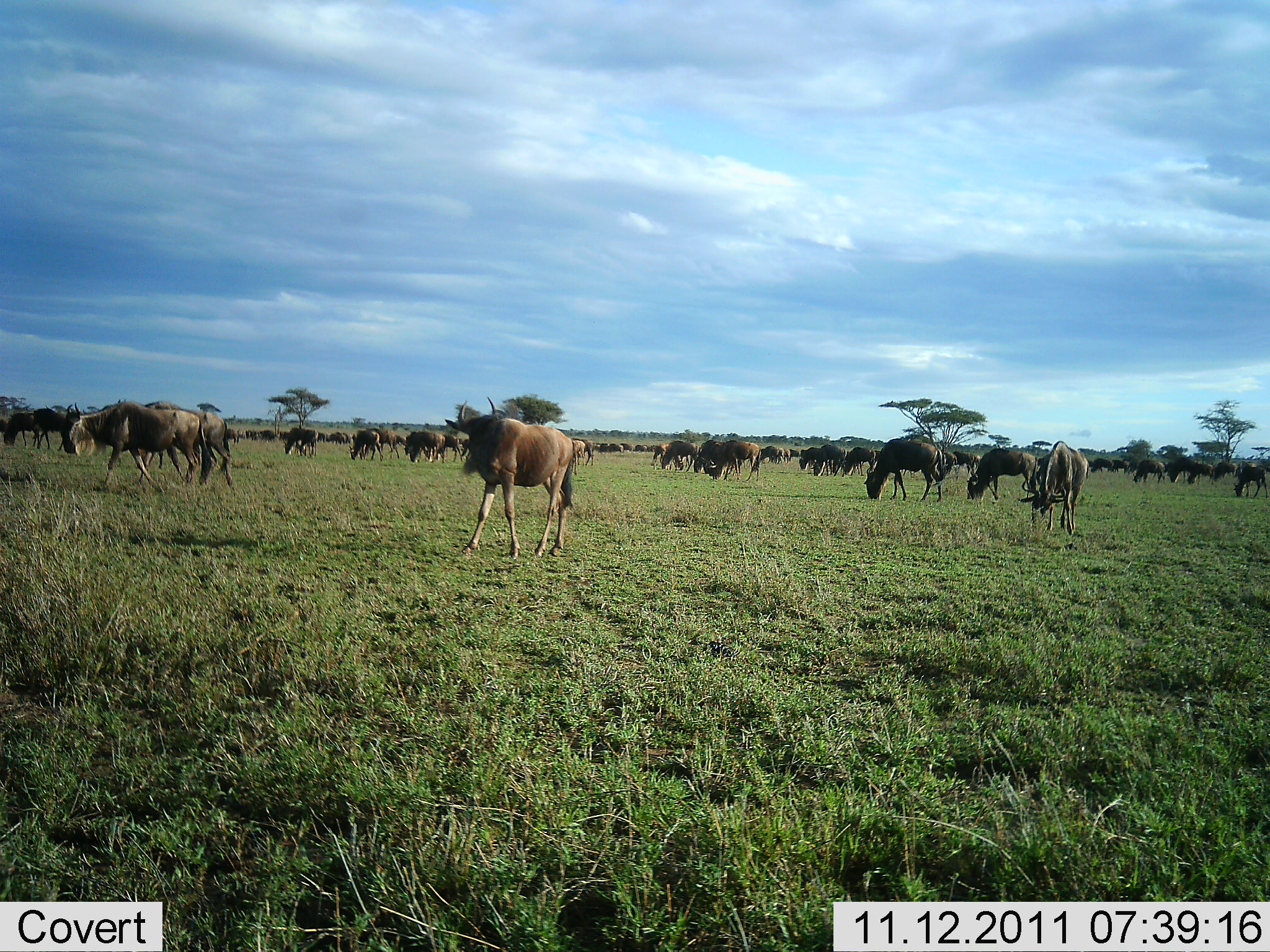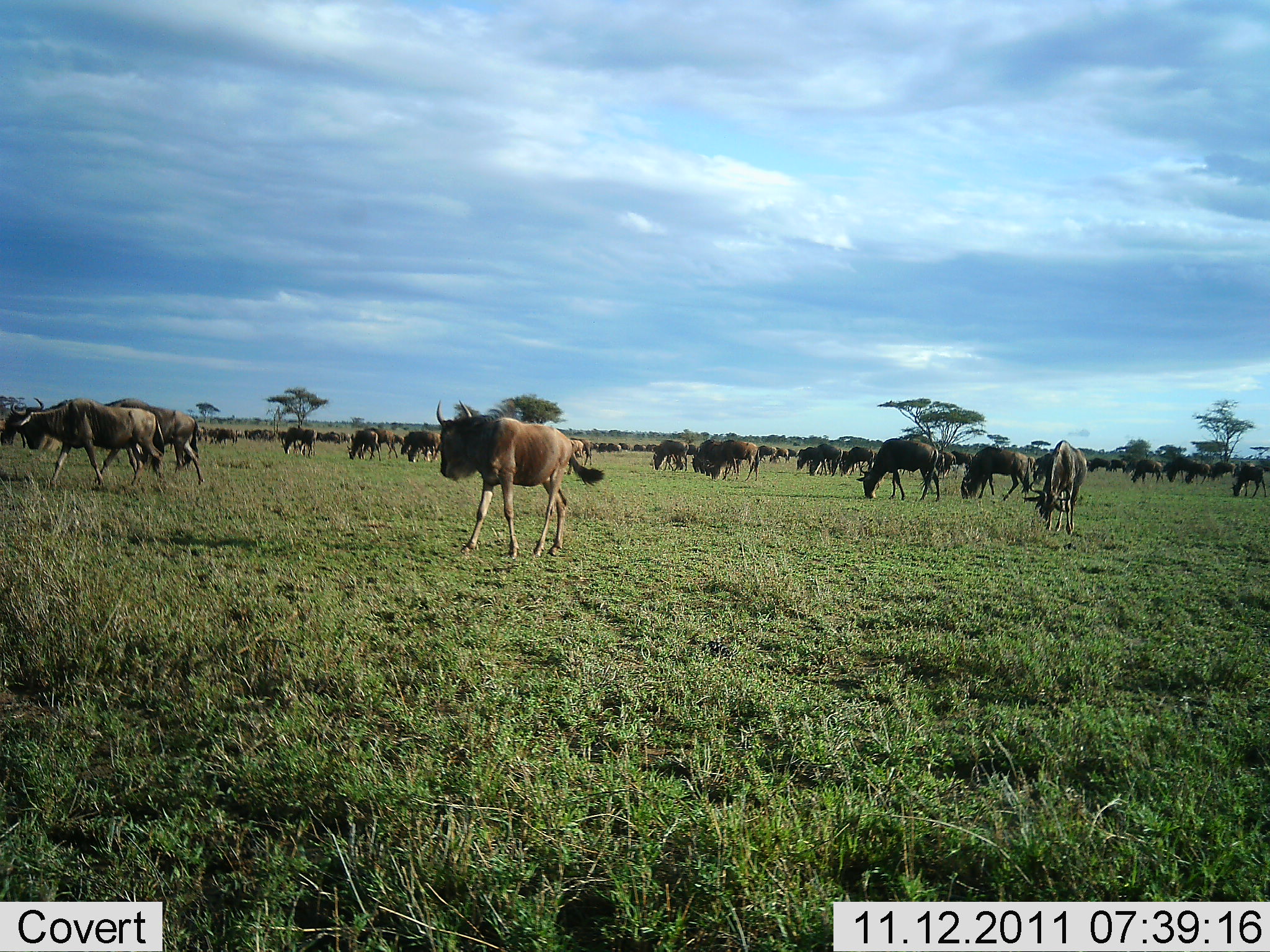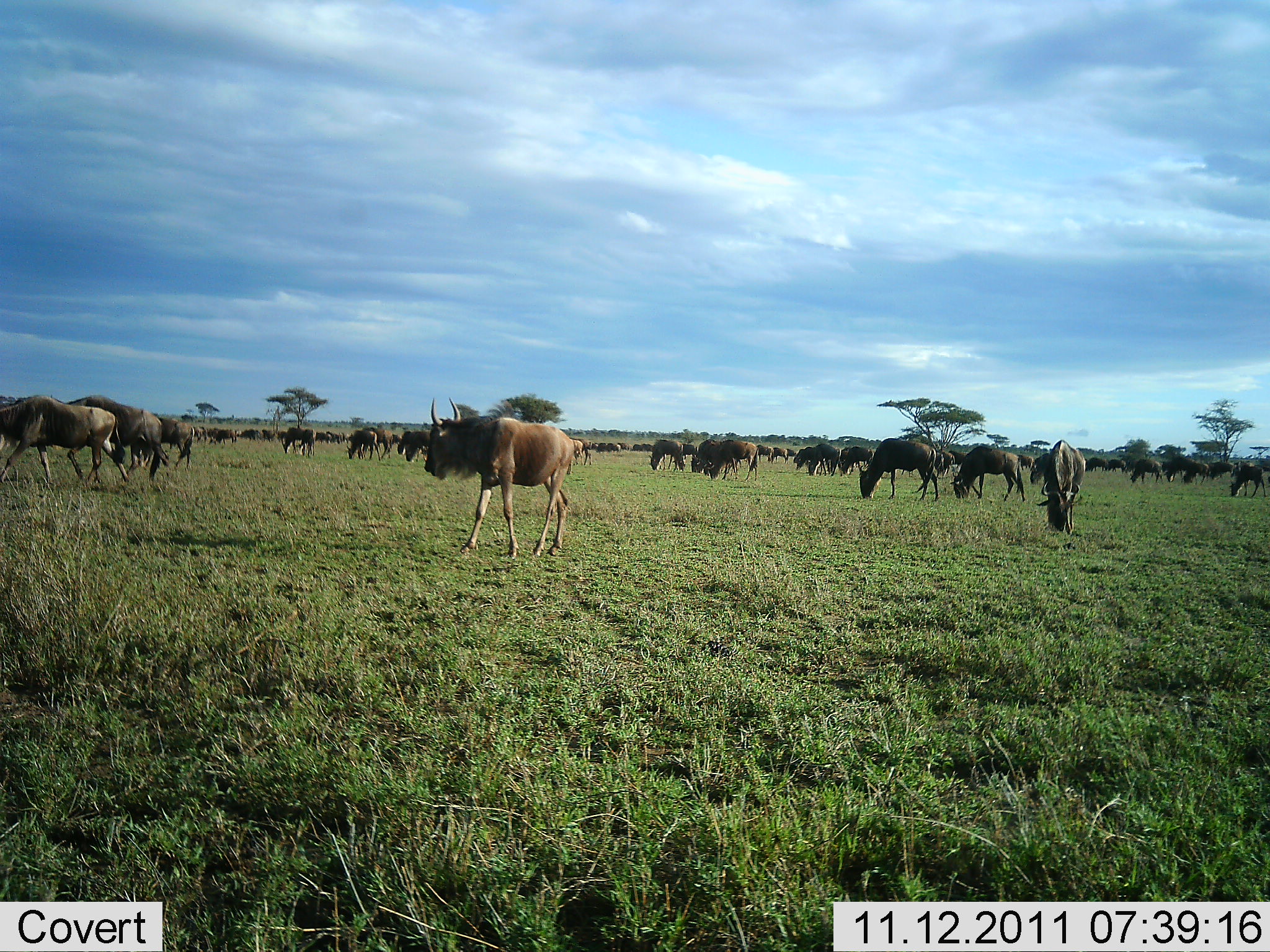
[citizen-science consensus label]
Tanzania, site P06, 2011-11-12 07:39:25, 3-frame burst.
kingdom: Animalia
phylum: Chordata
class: Mammalia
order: Artiodactyla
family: Bovidae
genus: Connochaetes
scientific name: Connochaetes taurinus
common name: blue wildebeest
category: wildebeest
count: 51+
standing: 85%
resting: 0%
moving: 54%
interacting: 8%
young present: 8%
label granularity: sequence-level